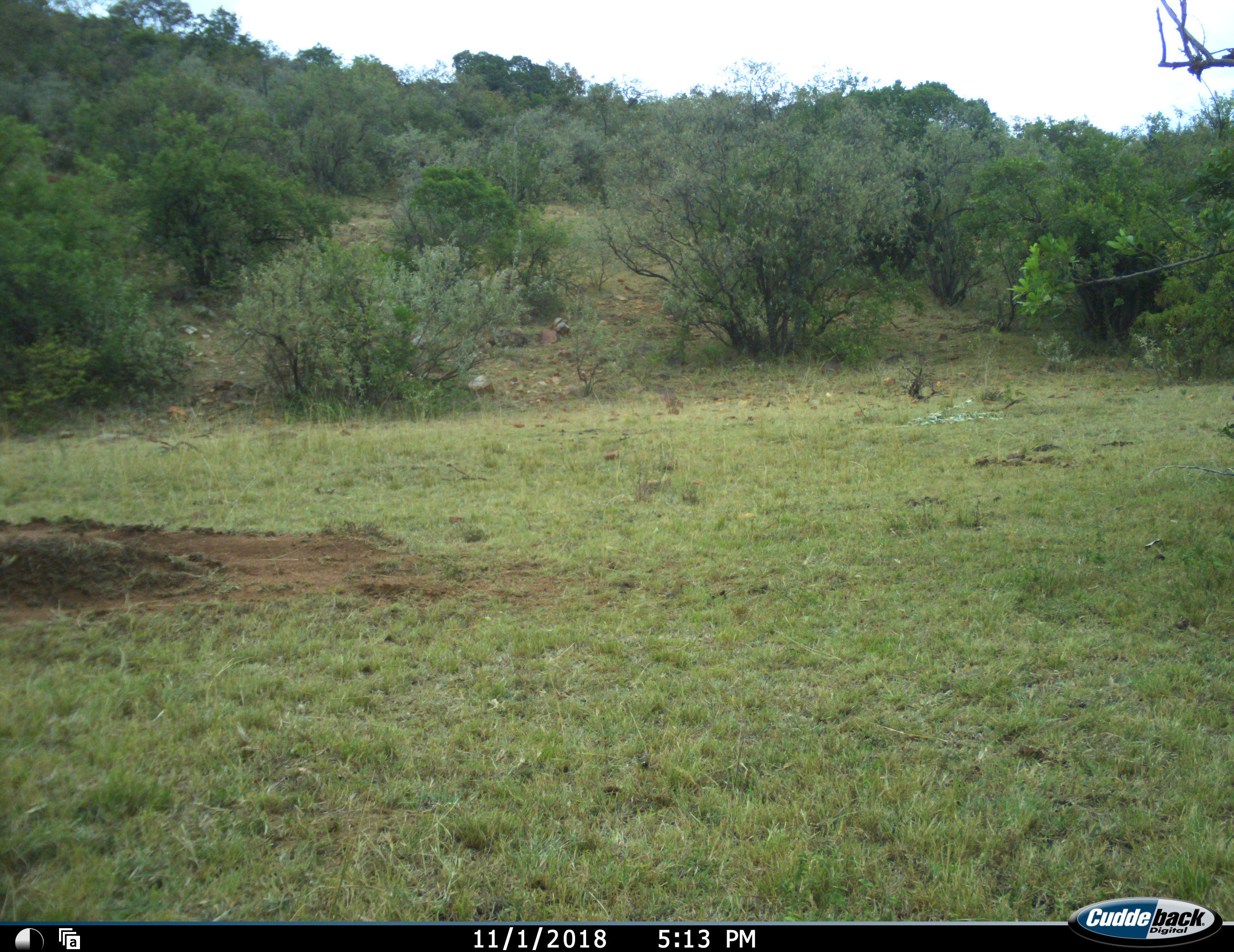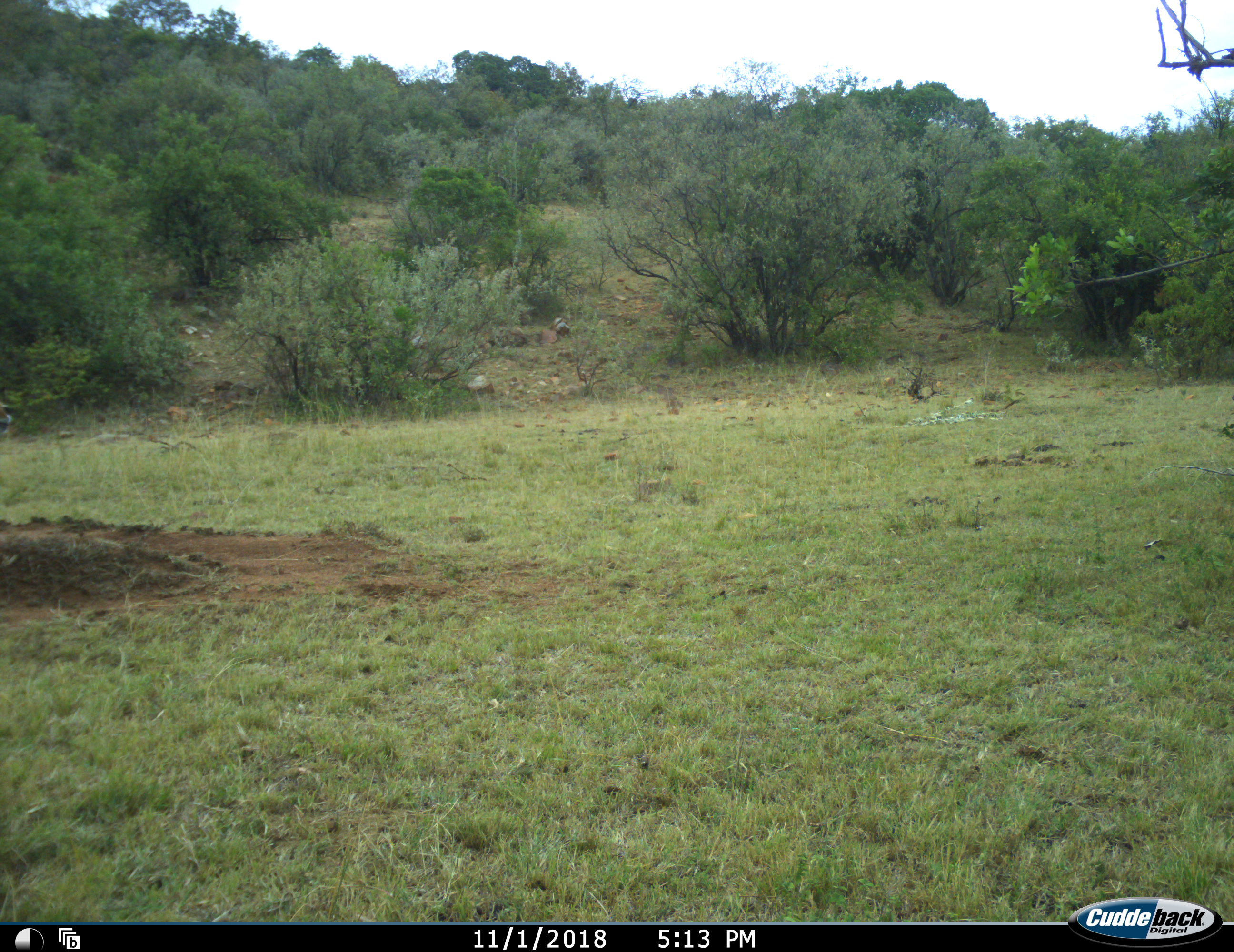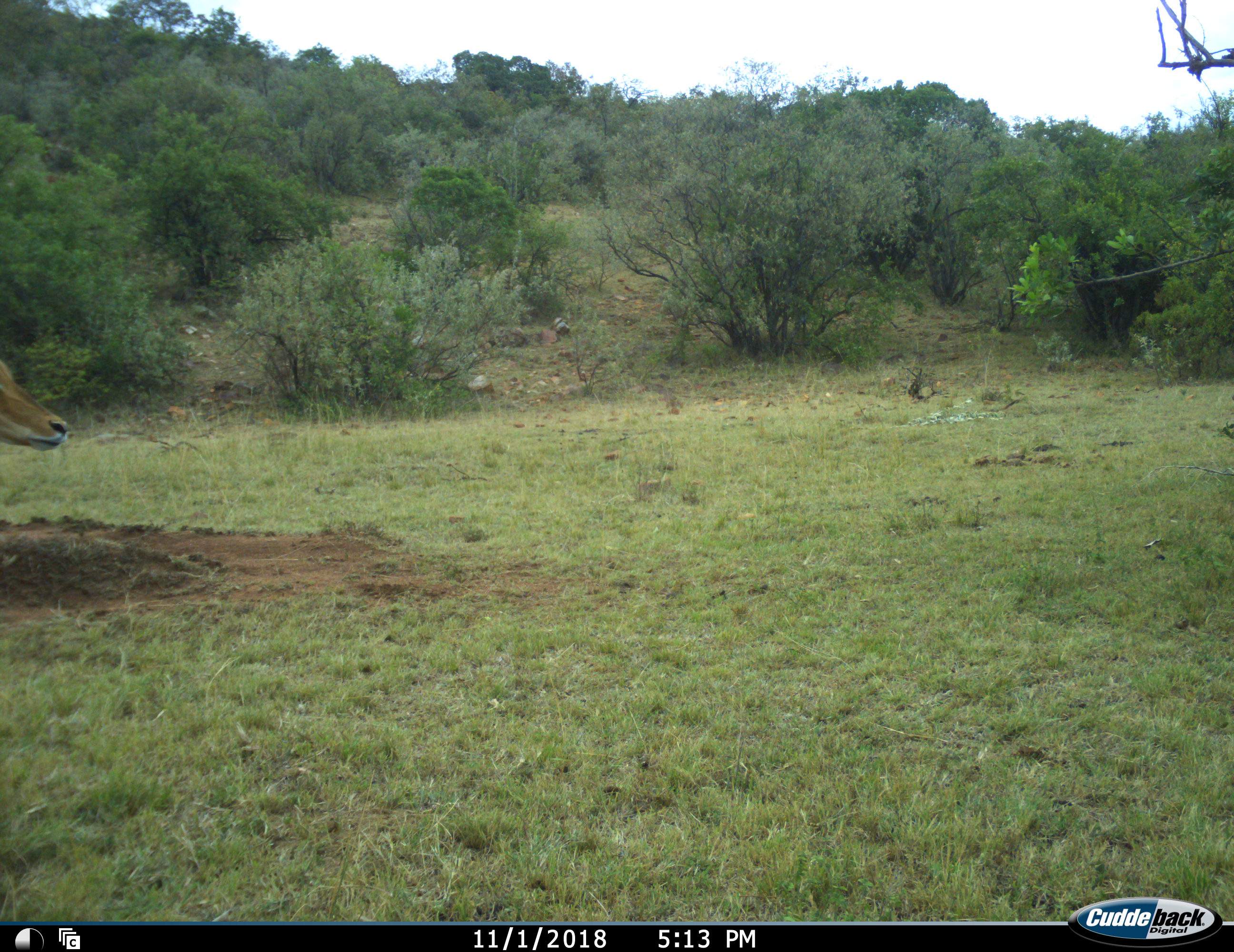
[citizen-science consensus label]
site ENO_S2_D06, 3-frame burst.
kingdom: Animalia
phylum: Chordata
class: Mammalia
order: Artiodactyla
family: Bovidae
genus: Aepyceros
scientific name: Aepyceros melampus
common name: impala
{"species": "impala (Aepyceros melampus)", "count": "1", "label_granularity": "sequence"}